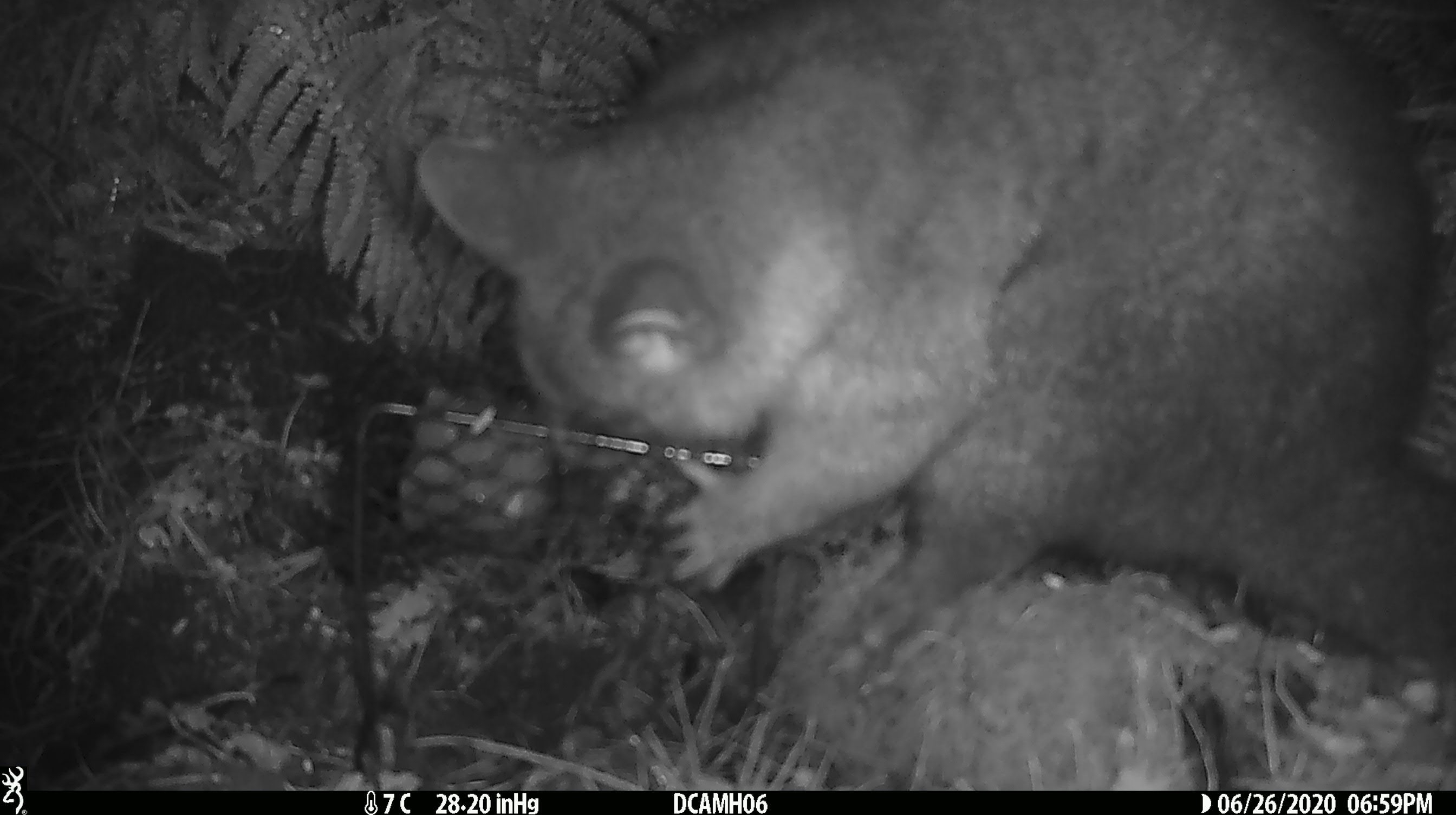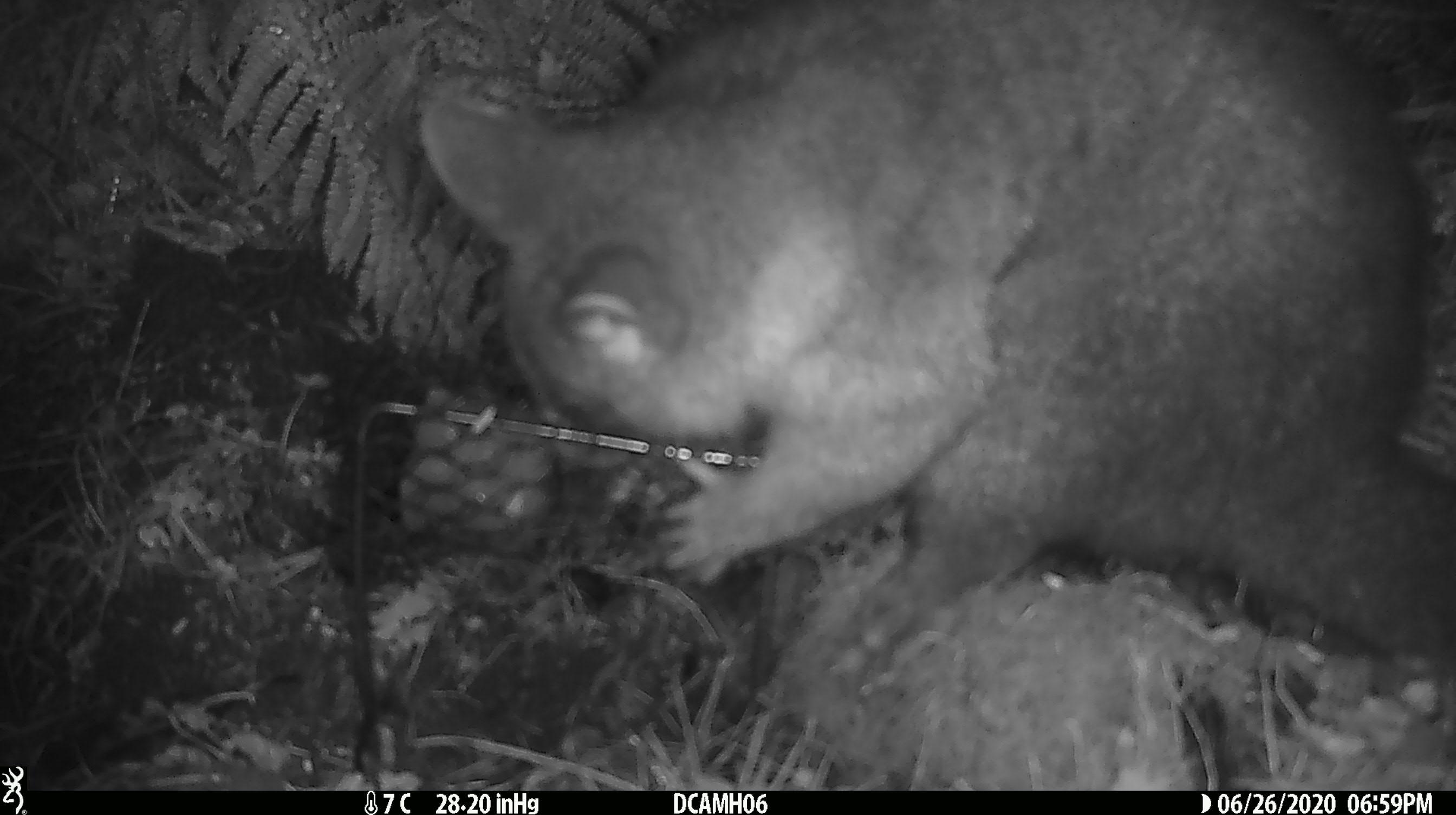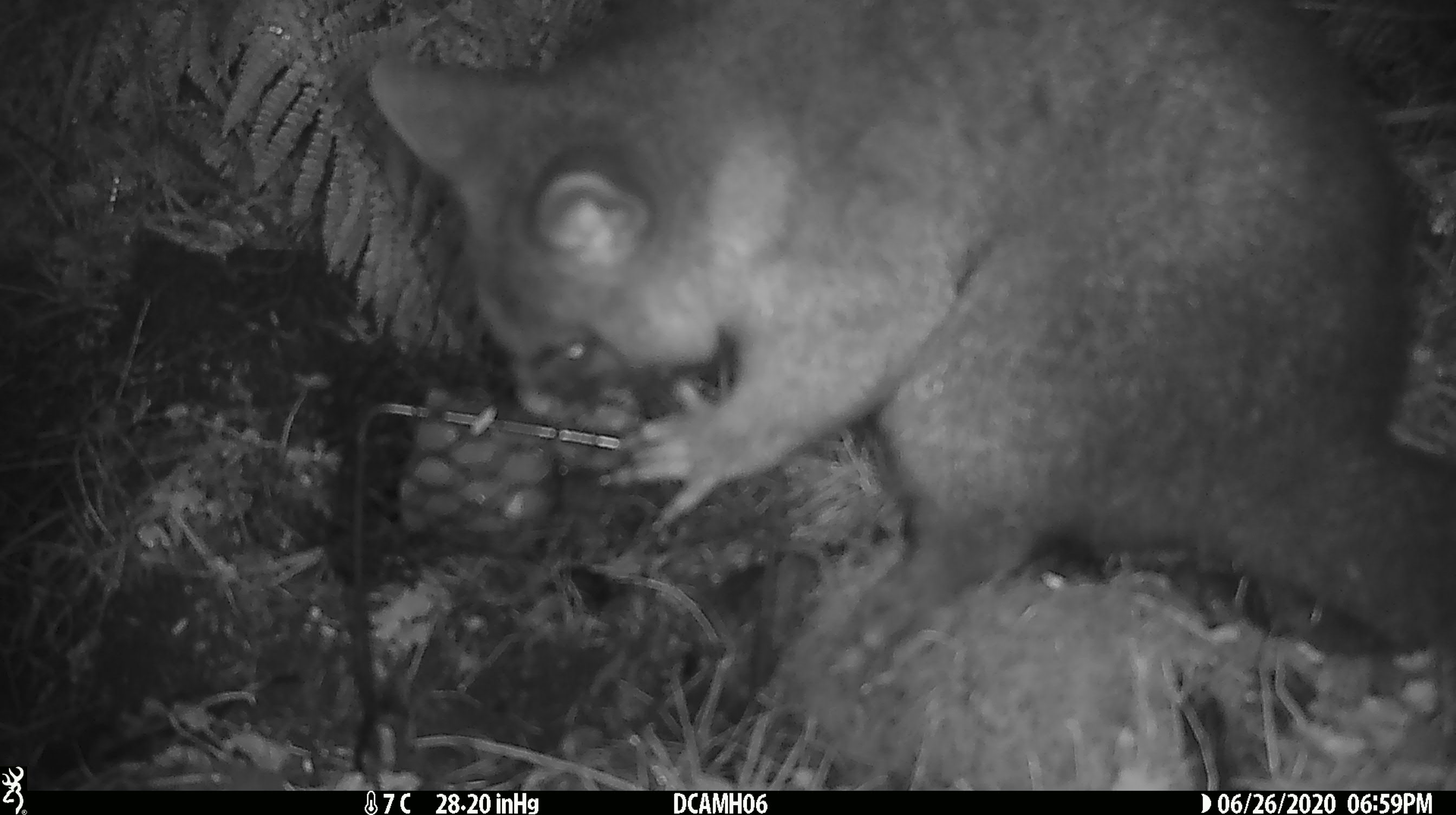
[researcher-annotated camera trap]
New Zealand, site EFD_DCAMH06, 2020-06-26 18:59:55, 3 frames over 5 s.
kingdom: Animalia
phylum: Chordata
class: Mammalia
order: Diprotodontia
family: Phalangeridae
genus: Trichosurus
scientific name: Trichosurus vulpecula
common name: common brushtail possum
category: possum